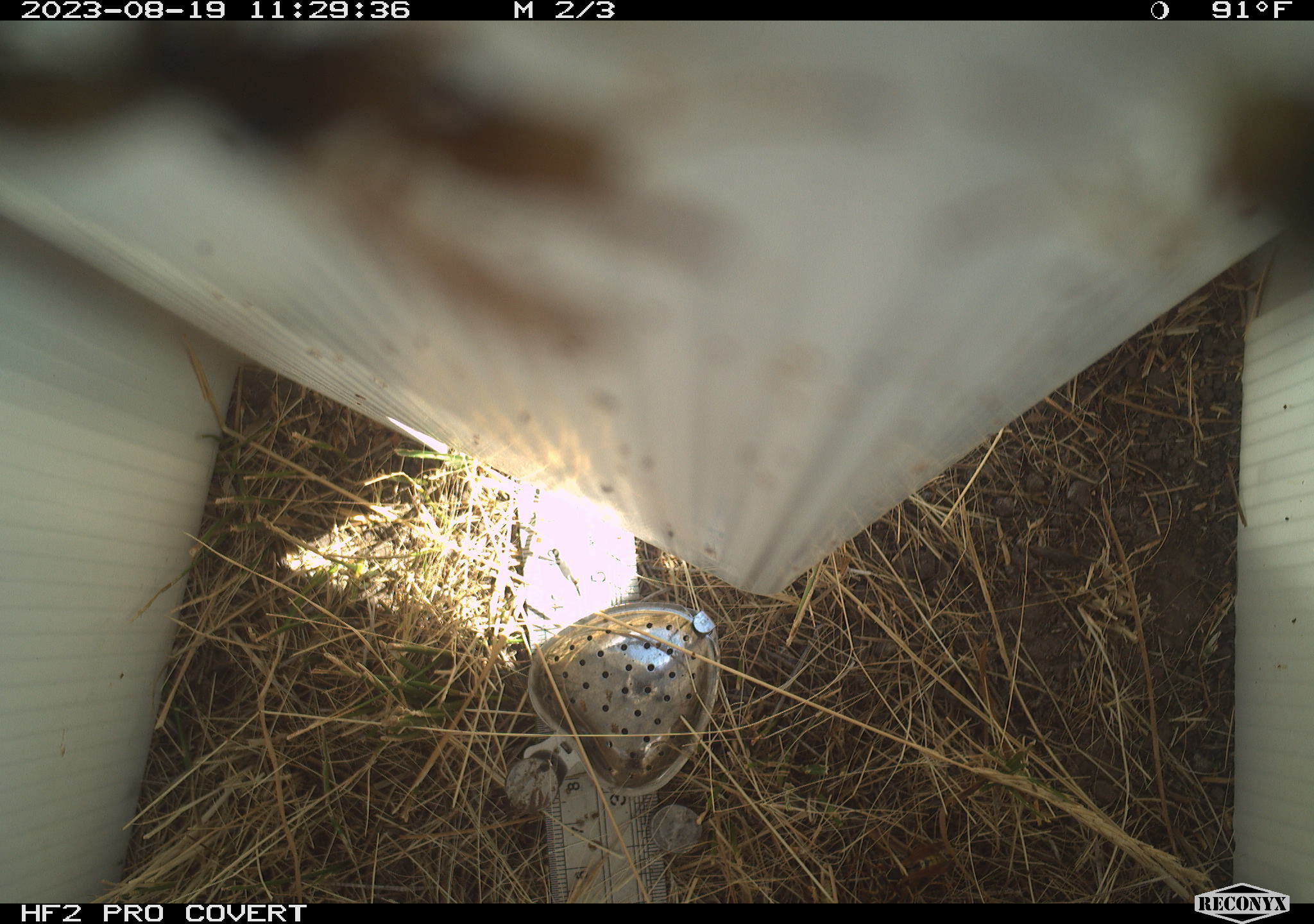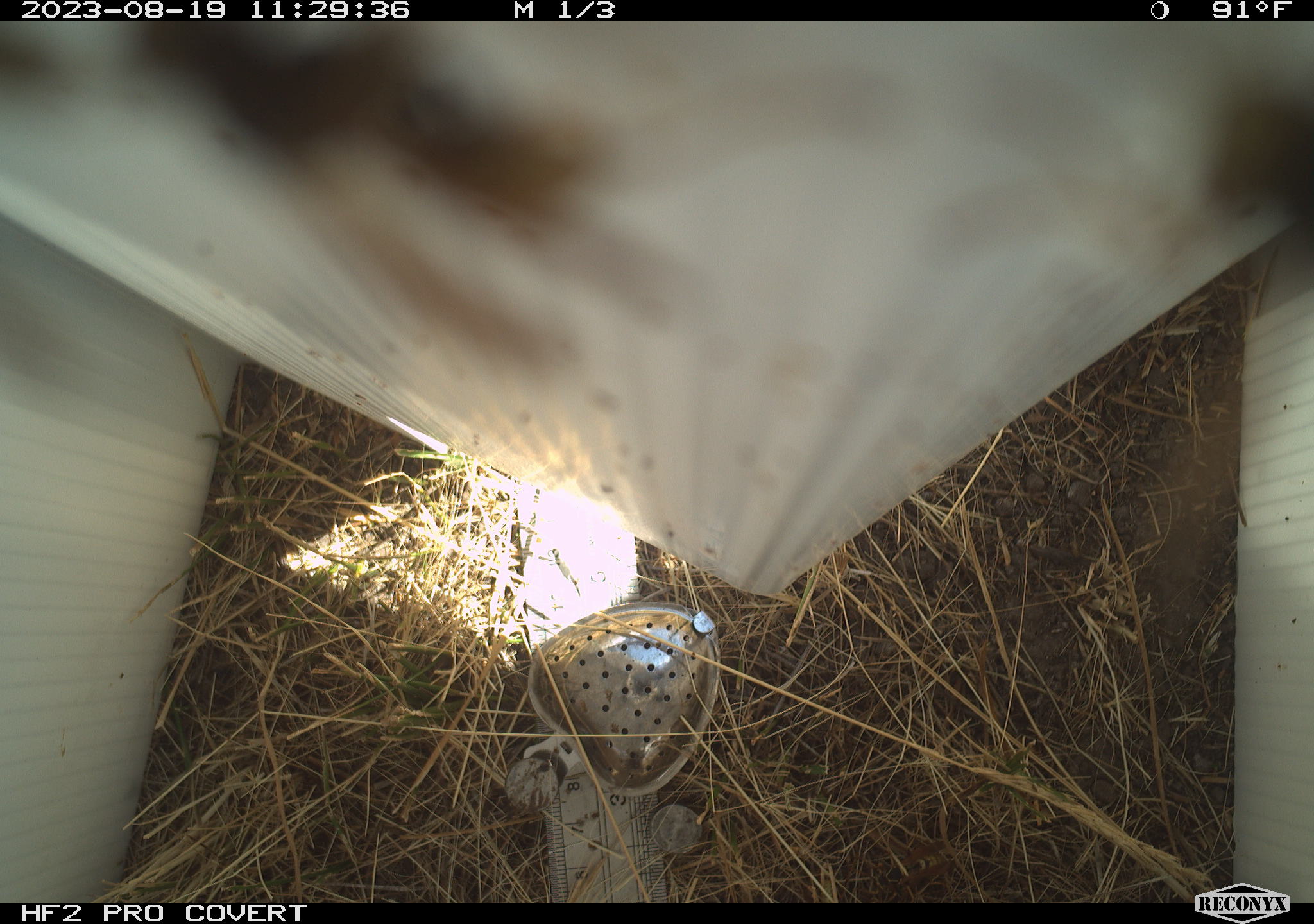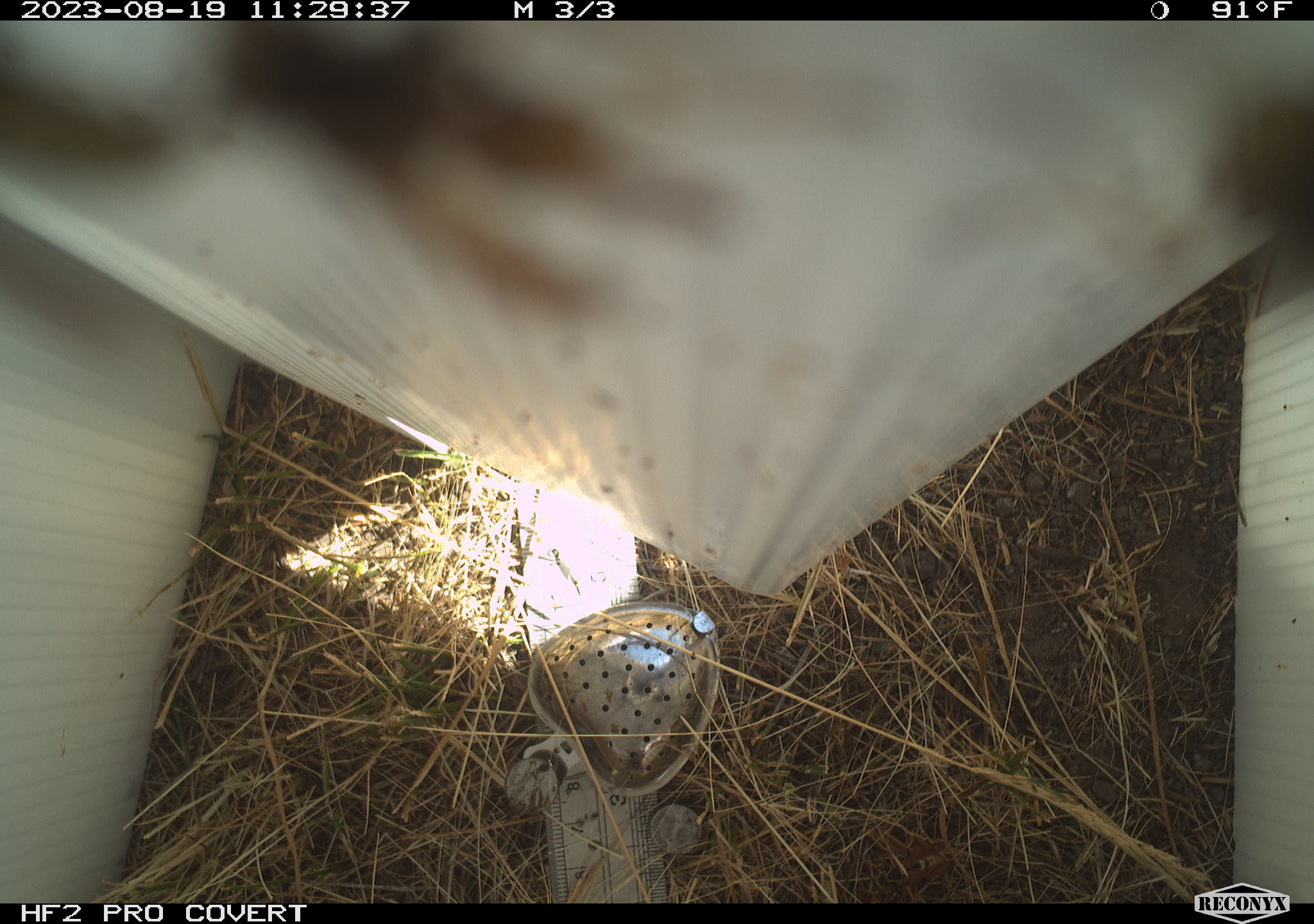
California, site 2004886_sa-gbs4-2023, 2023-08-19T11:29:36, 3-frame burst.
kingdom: Animalia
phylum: Arthropoda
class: Insecta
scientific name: Insecta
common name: insect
Insect (Insecta).